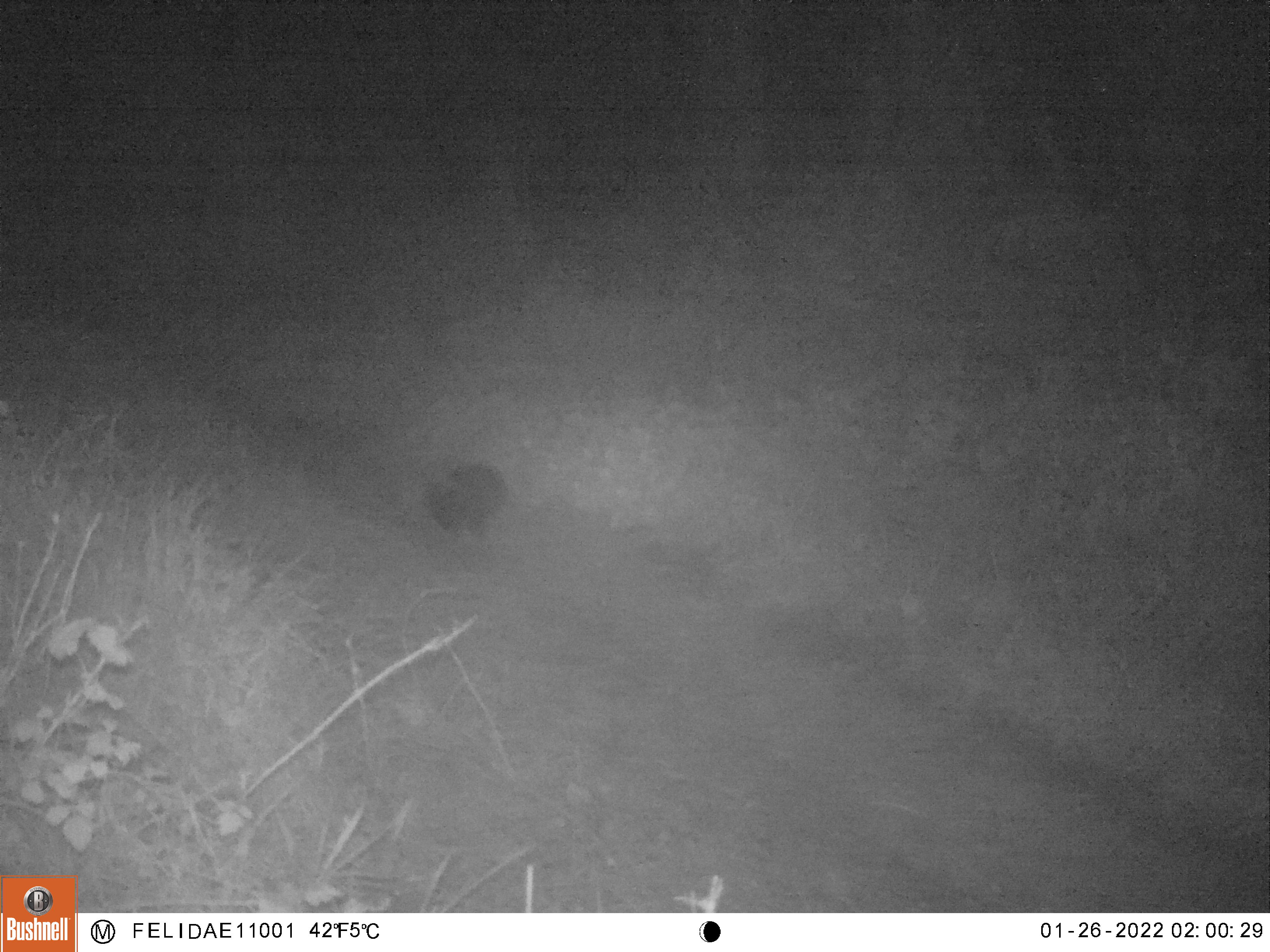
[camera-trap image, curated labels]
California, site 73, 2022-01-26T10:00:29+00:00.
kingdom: Animalia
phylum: Chordata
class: Mammalia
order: Carnivora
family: Mephitidae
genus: Mephitis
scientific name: Mephitis mephitis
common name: striped skunk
Striped skunk (Mephitis mephitis).